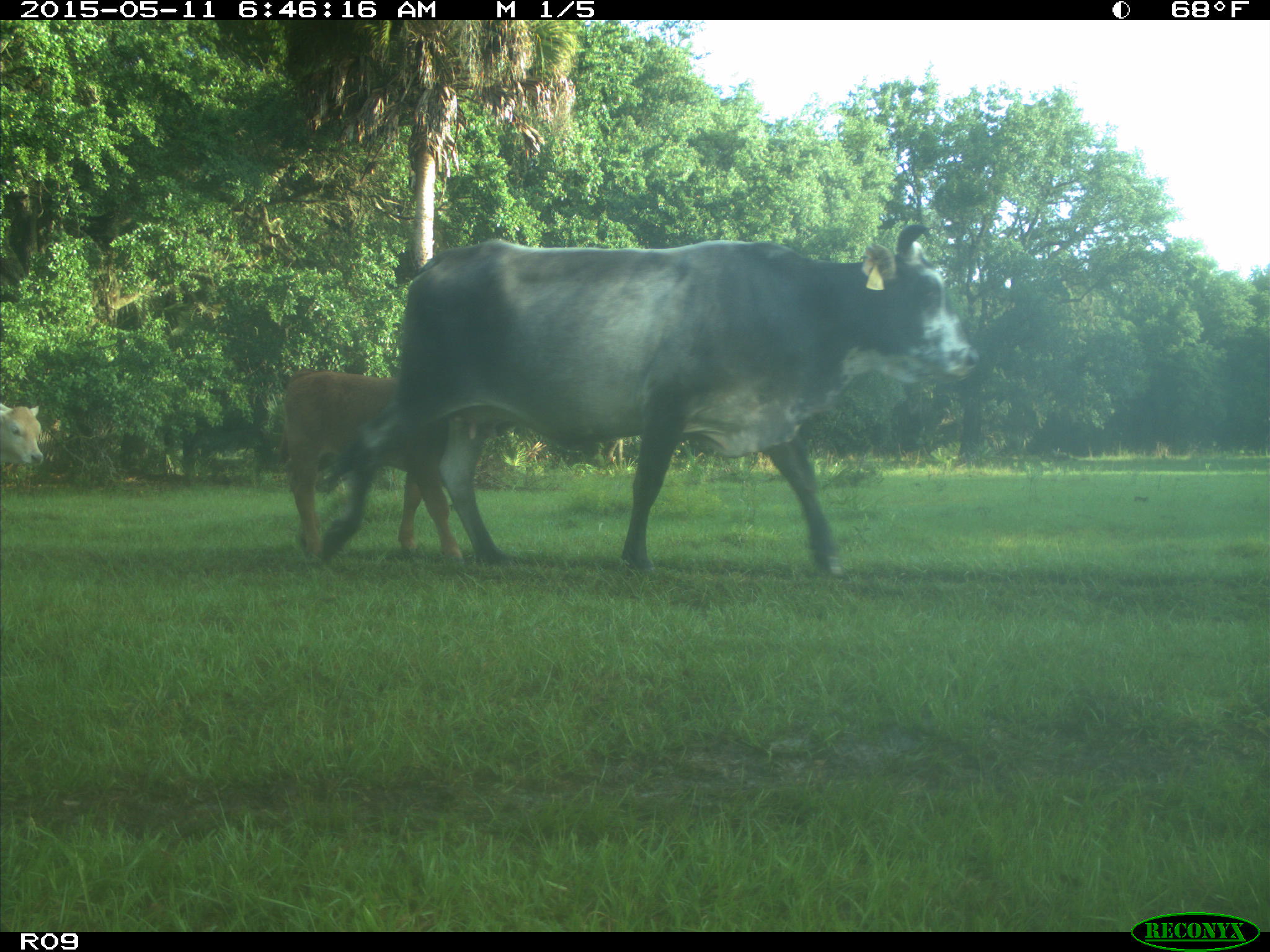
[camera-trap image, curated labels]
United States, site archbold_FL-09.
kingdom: Animalia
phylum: Chordata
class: Mammalia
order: Artiodactyla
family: Bovidae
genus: Bos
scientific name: Bos taurus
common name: domestic cow